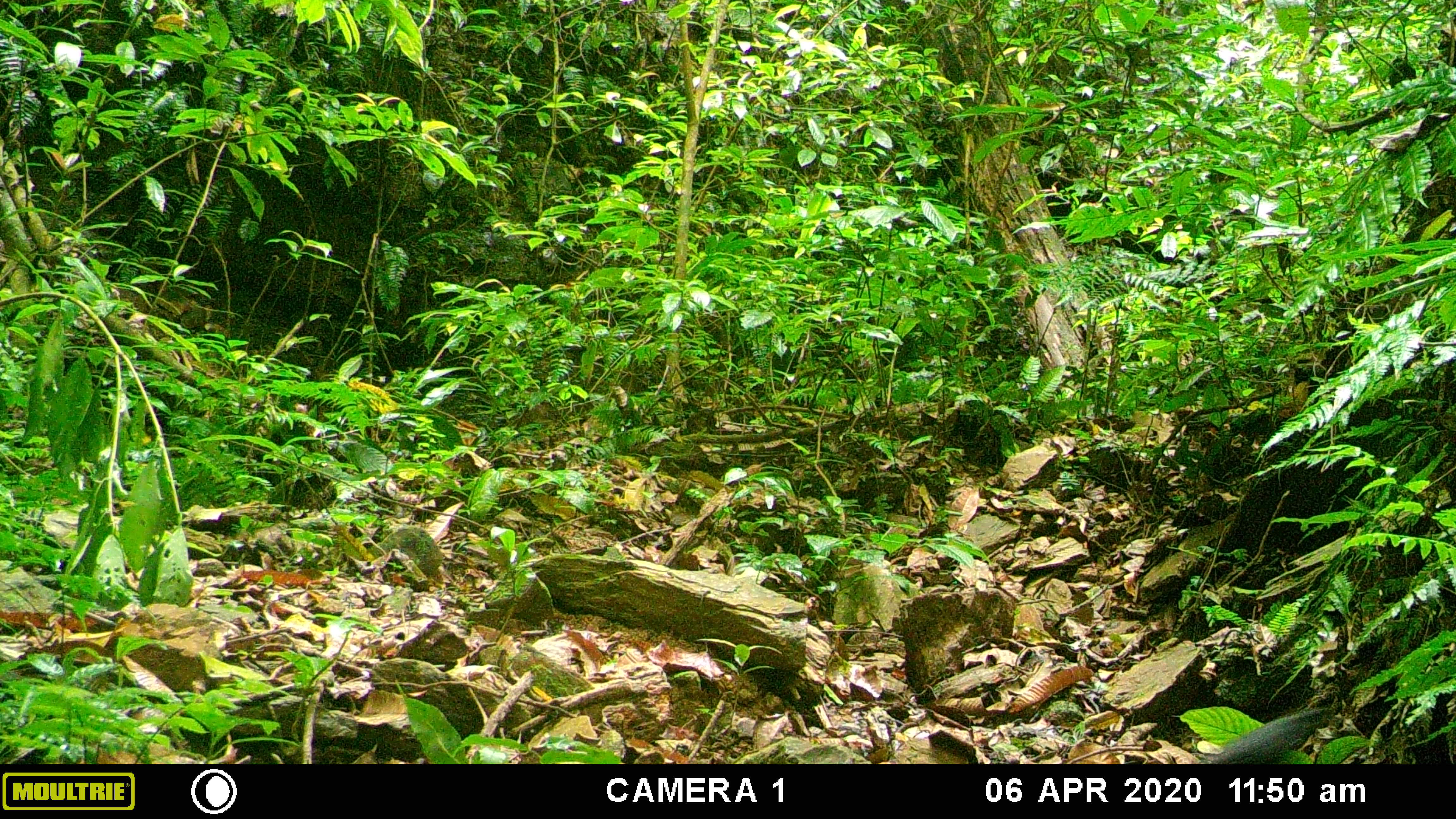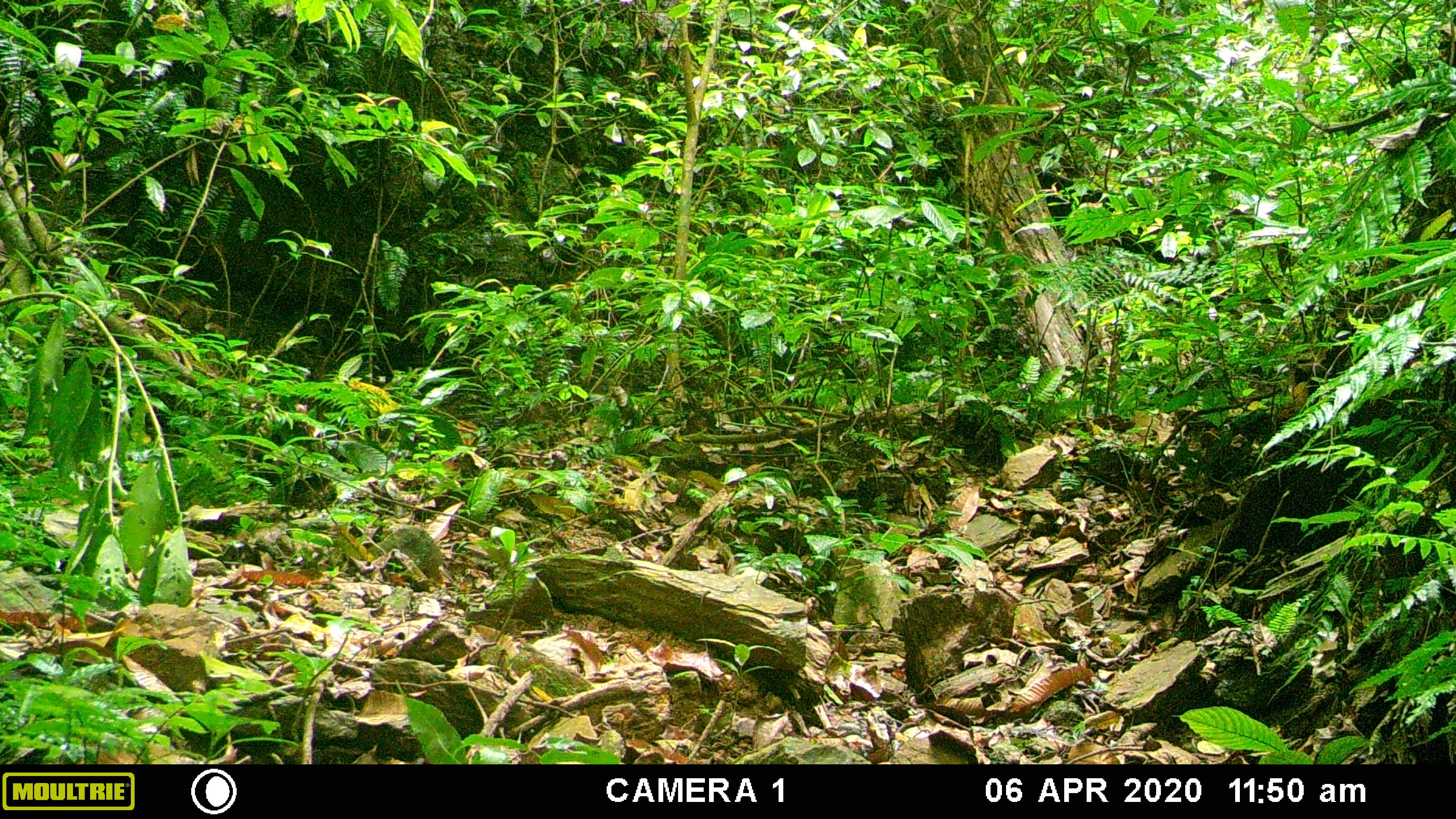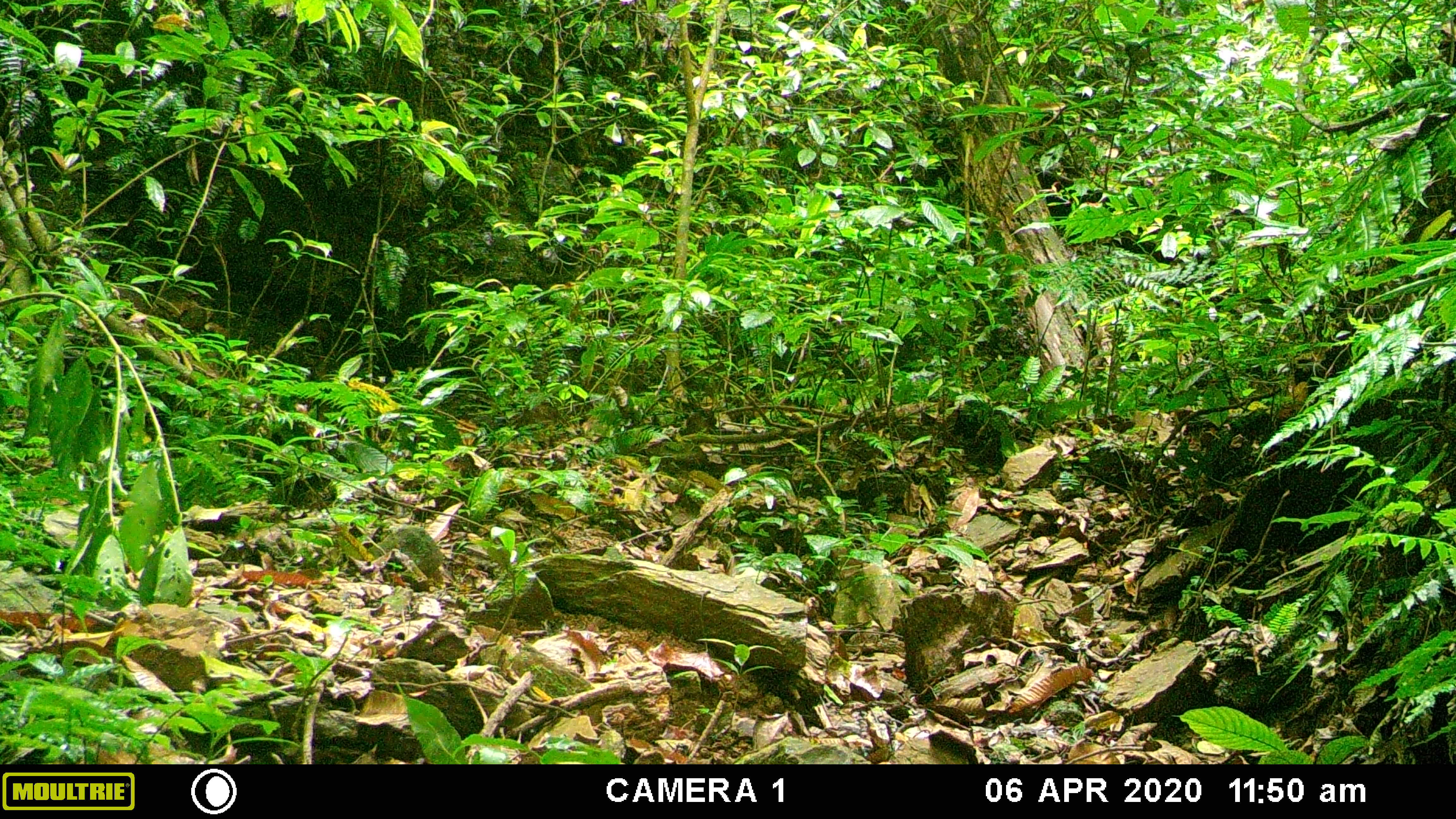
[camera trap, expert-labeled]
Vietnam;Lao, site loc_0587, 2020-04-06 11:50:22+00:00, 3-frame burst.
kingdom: Animalia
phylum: Chordata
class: Aves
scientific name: Aves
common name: bird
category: unidentified bird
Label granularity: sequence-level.